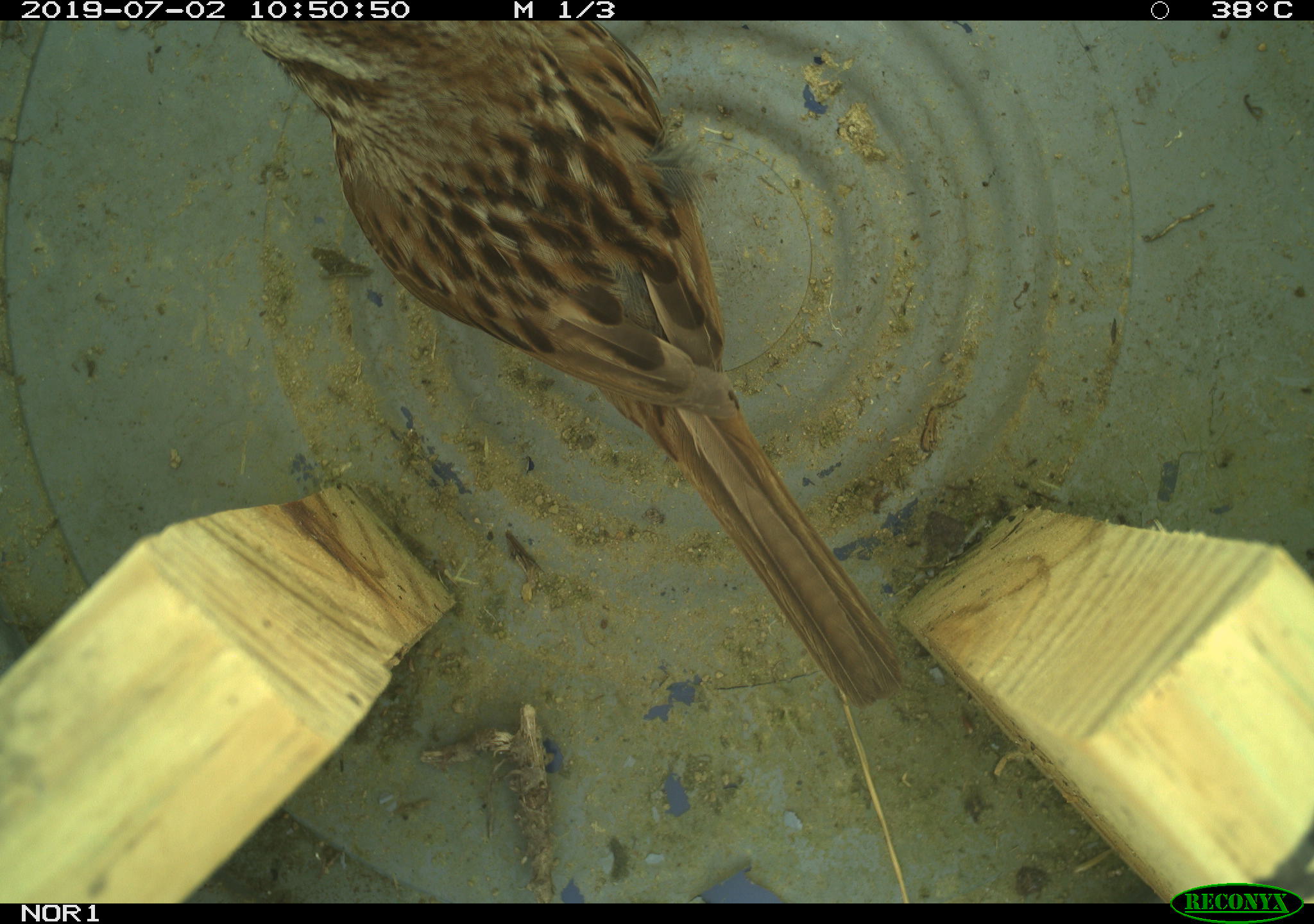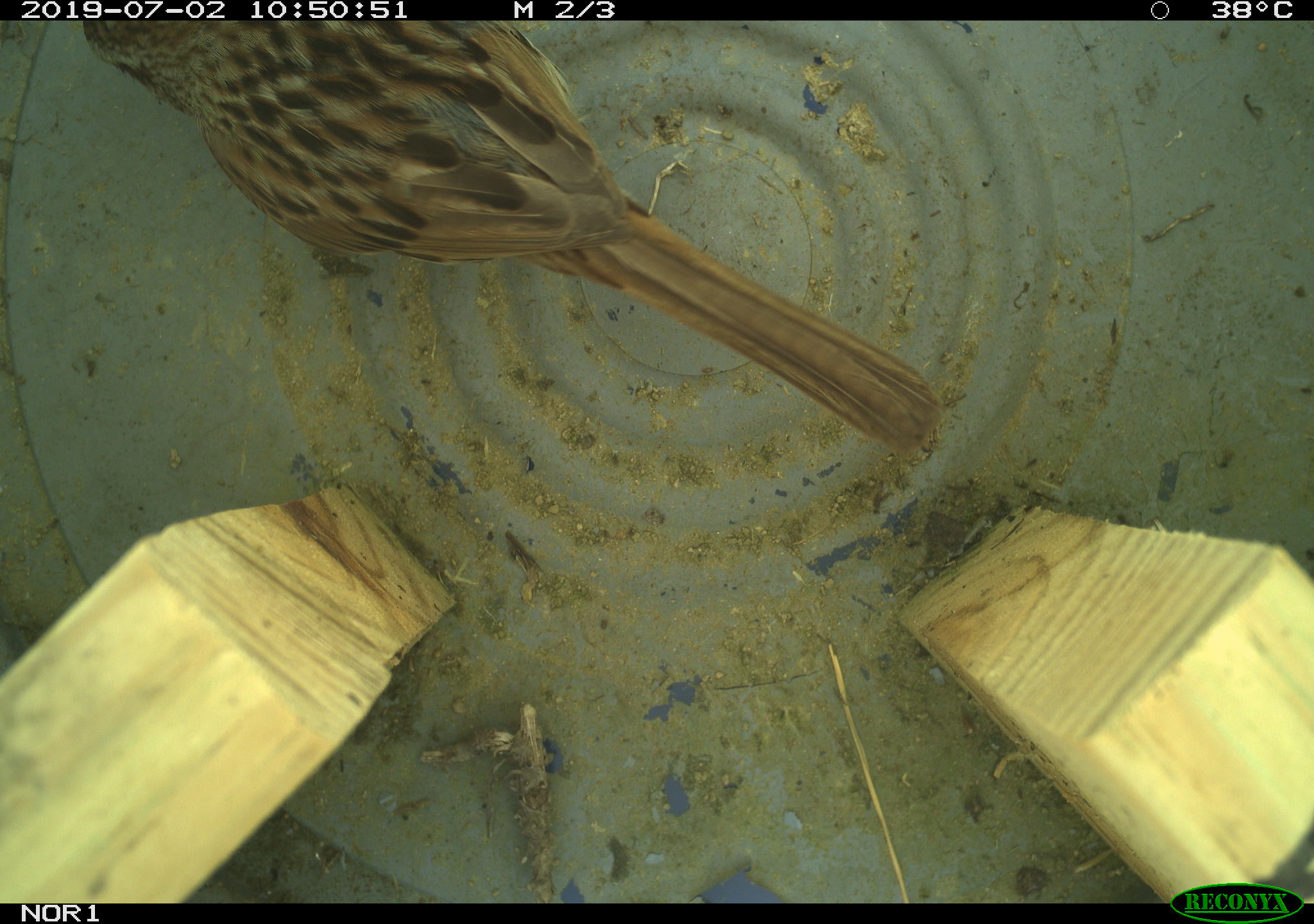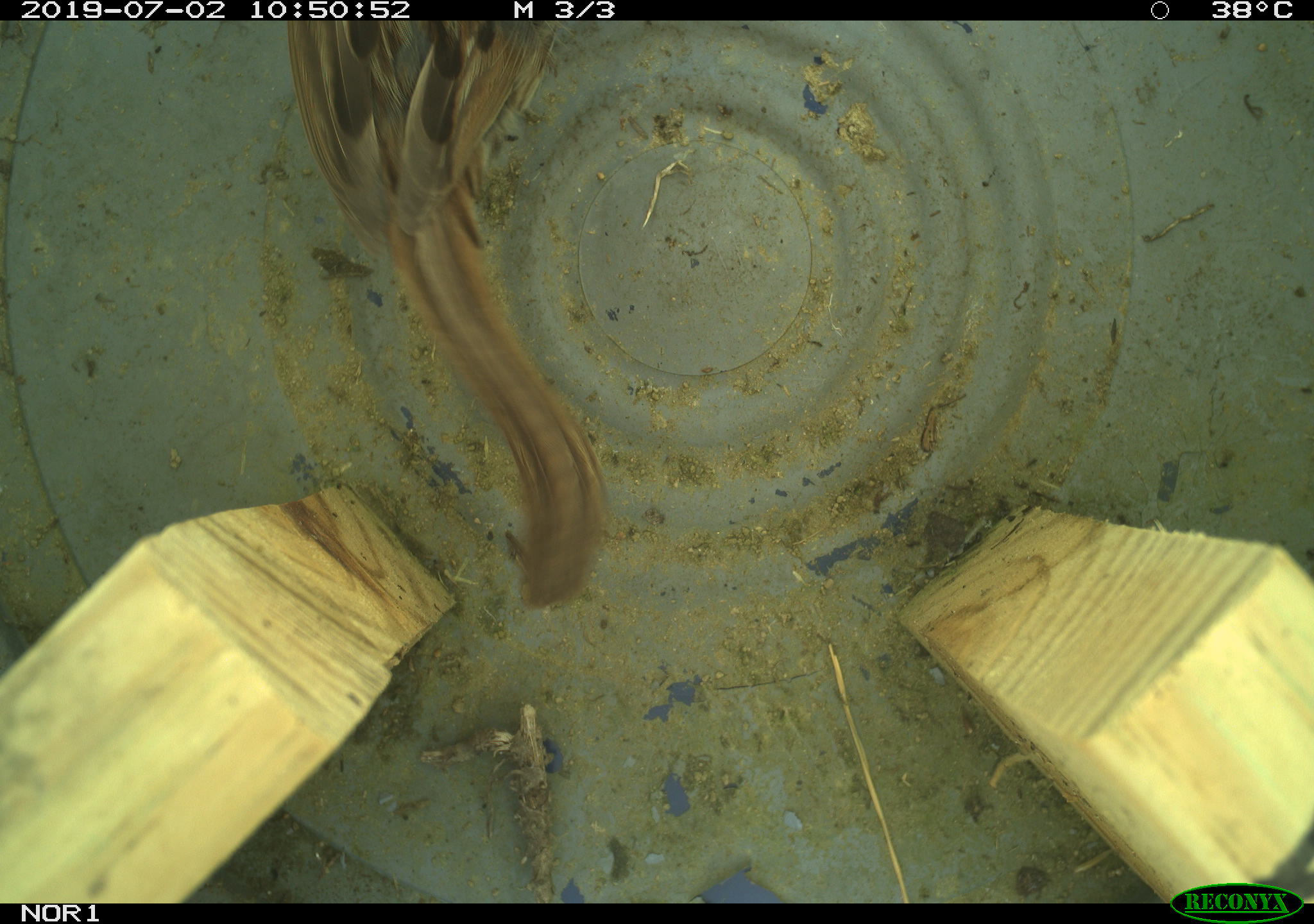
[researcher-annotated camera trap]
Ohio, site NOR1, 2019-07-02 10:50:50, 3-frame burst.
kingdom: Animalia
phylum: Chordata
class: Aves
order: Passeriformes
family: Passerellidae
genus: Melospiza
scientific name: Melospiza melodia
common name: song sparrow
Song sparrow (Melospiza melodia).